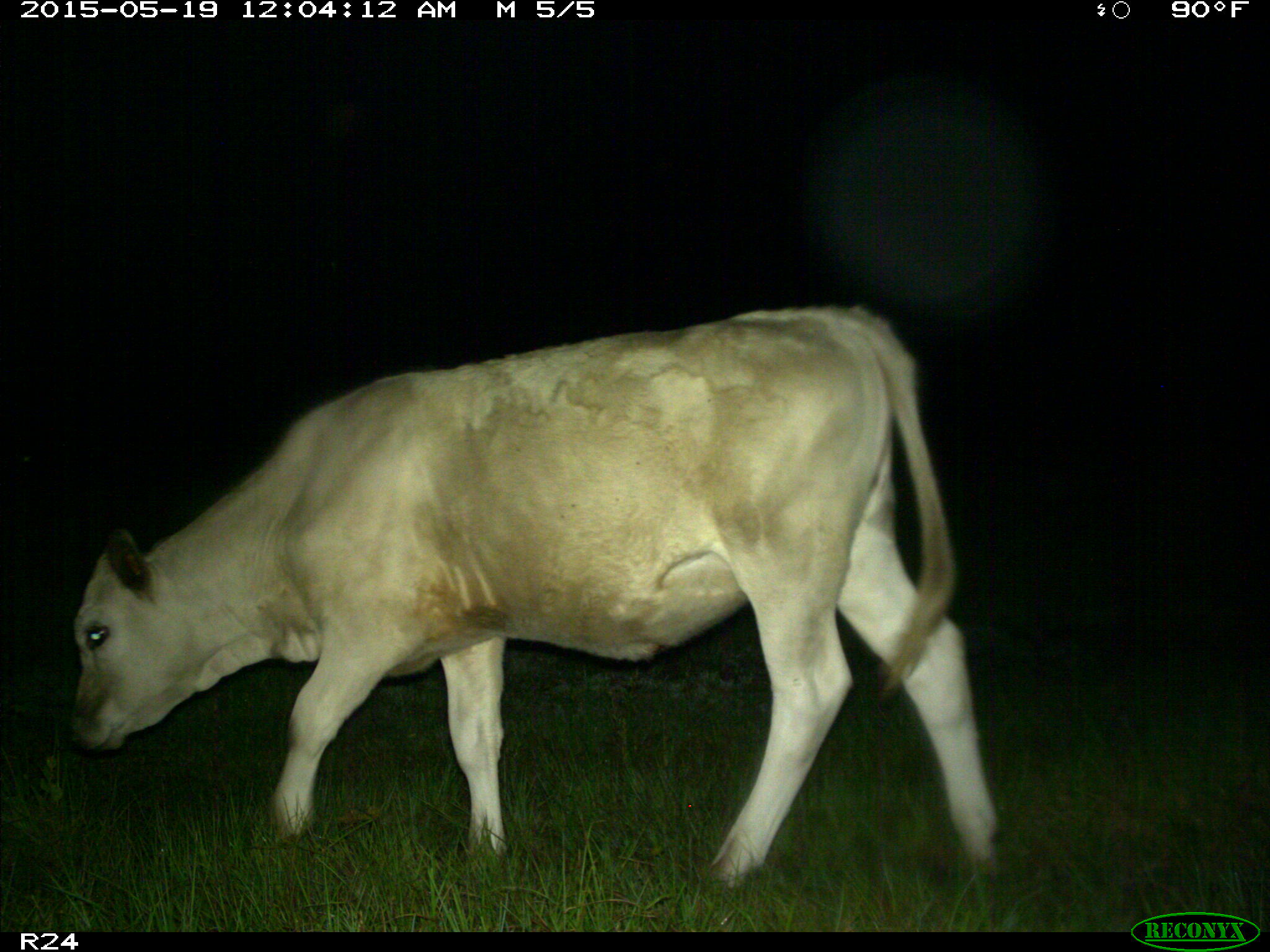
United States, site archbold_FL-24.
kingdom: Animalia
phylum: Chordata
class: Mammalia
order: Artiodactyla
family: Bovidae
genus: Bos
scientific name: Bos taurus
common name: domestic cow